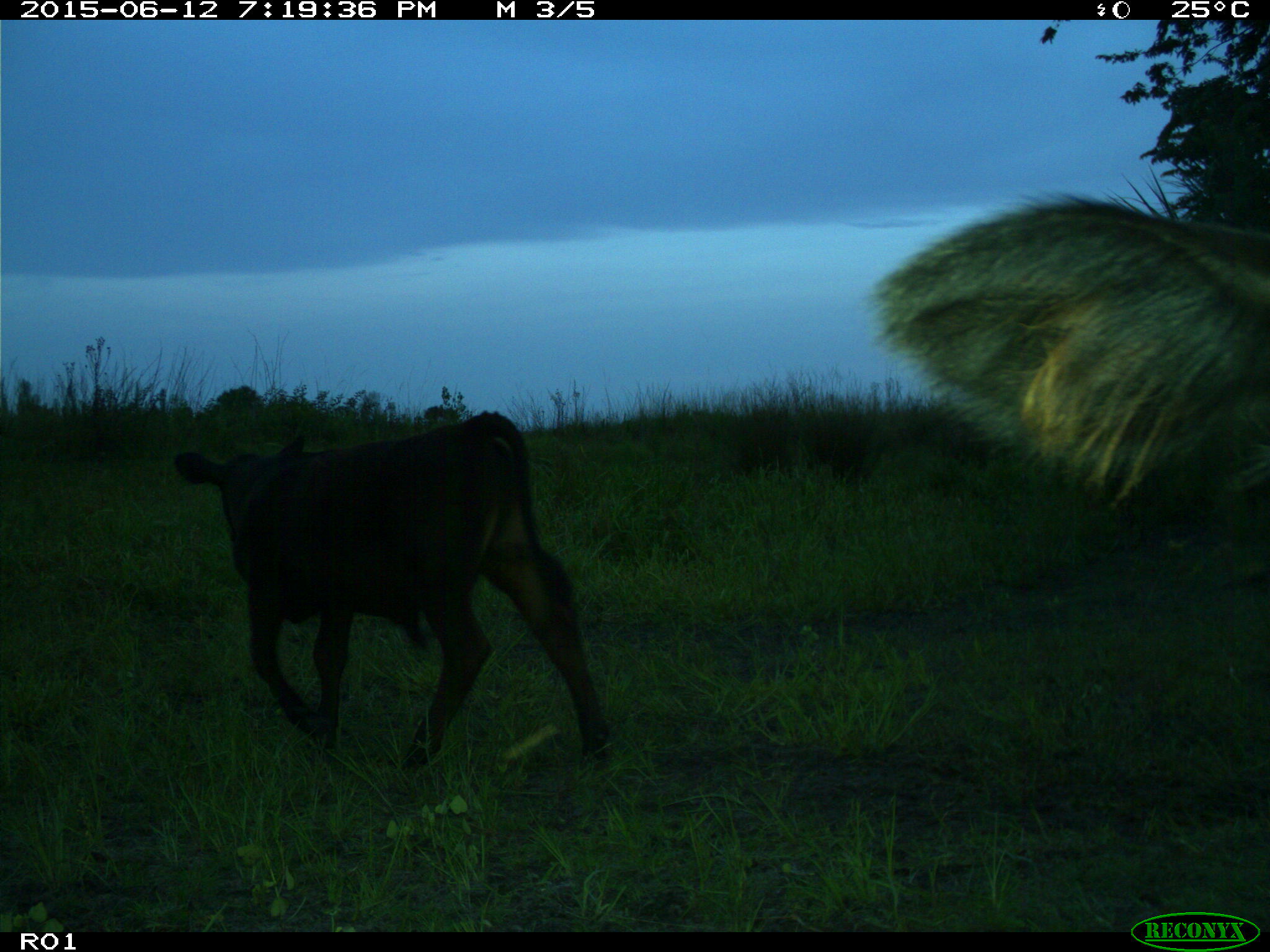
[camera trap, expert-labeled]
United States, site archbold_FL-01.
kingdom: Animalia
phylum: Chordata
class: Mammalia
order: Artiodactyla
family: Bovidae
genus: Bos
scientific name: Bos taurus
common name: domestic cow